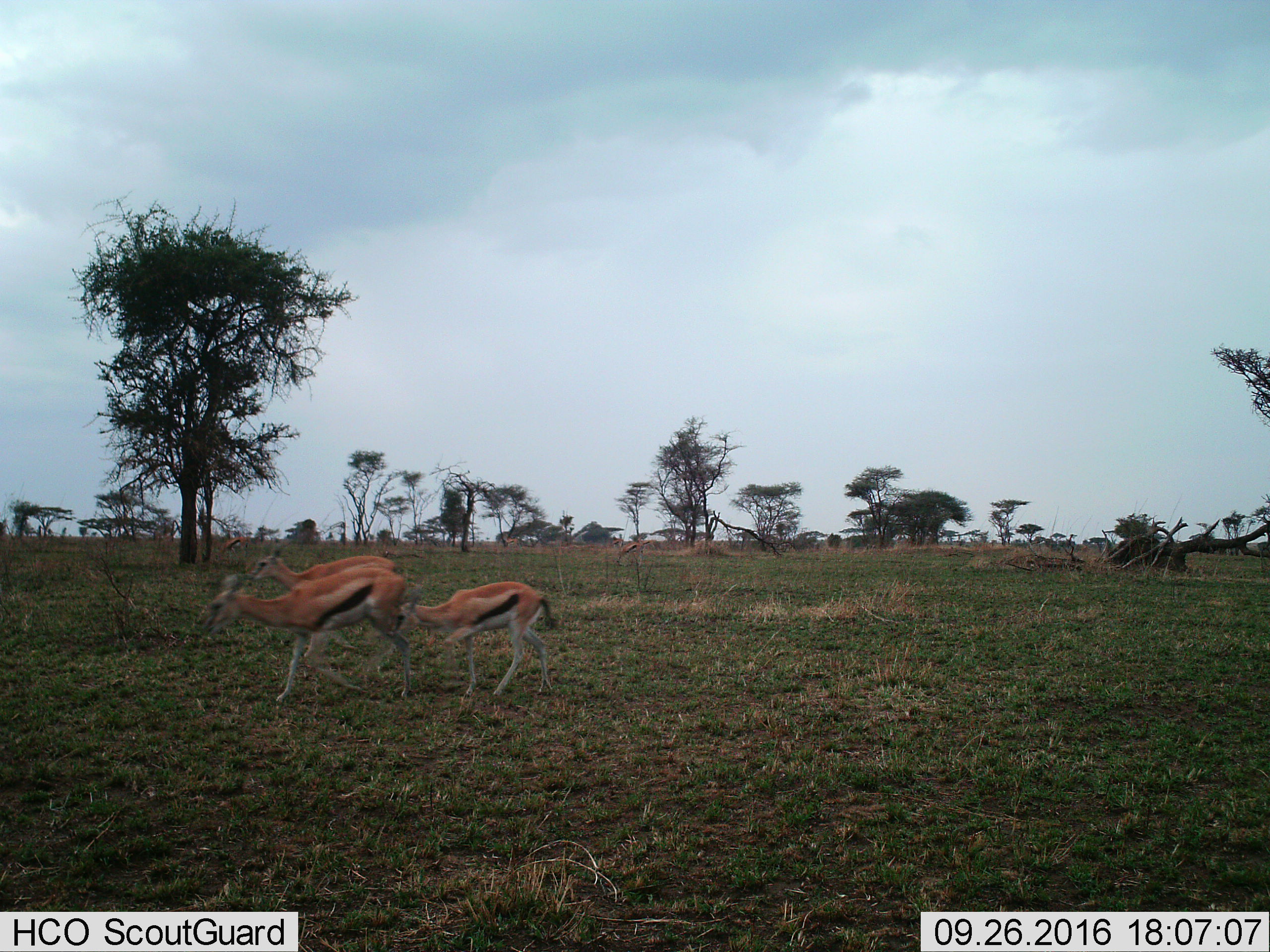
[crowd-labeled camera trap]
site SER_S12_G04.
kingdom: Animalia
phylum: Chordata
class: Mammalia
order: Artiodactyla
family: Bovidae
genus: Eudorcas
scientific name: Eudorcas thomsonii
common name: thomson's gazelle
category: gazellethomsons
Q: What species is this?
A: Gazellethomsons (thomson's gazelle) (Eudorcas thomsonii).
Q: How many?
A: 5.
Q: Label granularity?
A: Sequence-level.